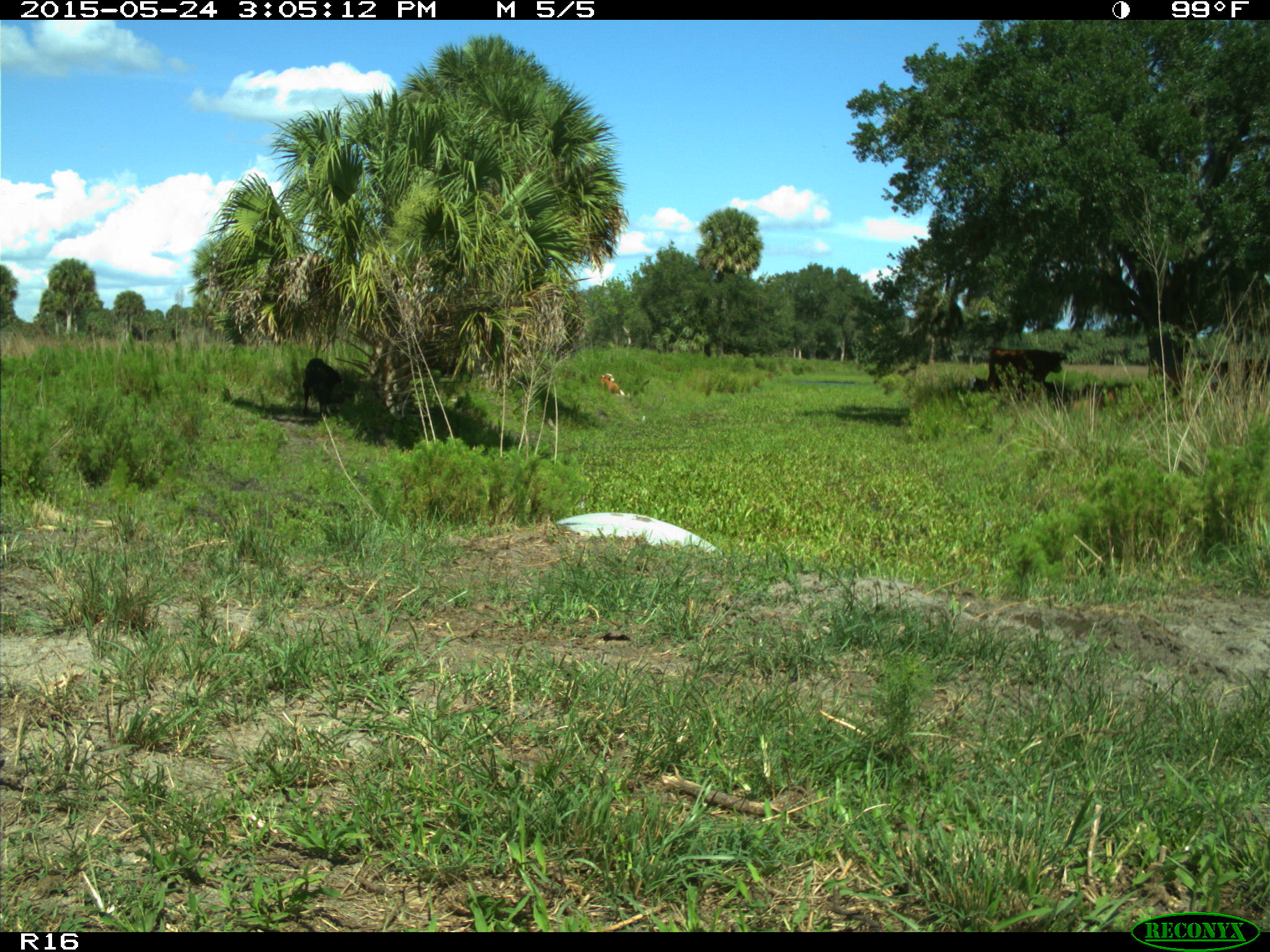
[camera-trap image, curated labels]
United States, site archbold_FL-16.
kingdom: Animalia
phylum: Chordata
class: Mammalia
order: Artiodactyla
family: Bovidae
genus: Bos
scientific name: Bos taurus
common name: domestic cow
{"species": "Bos taurus (domestic cow)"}